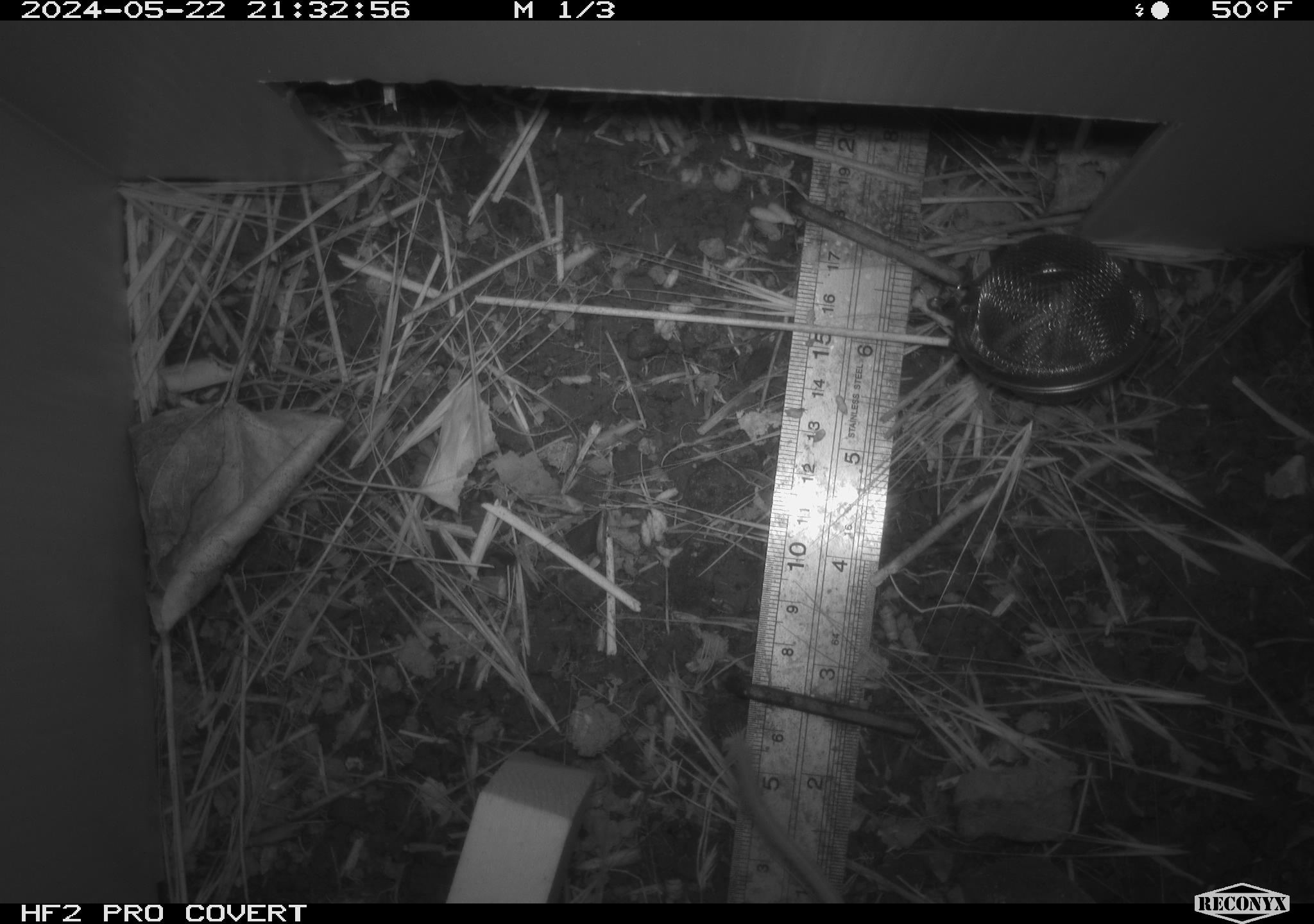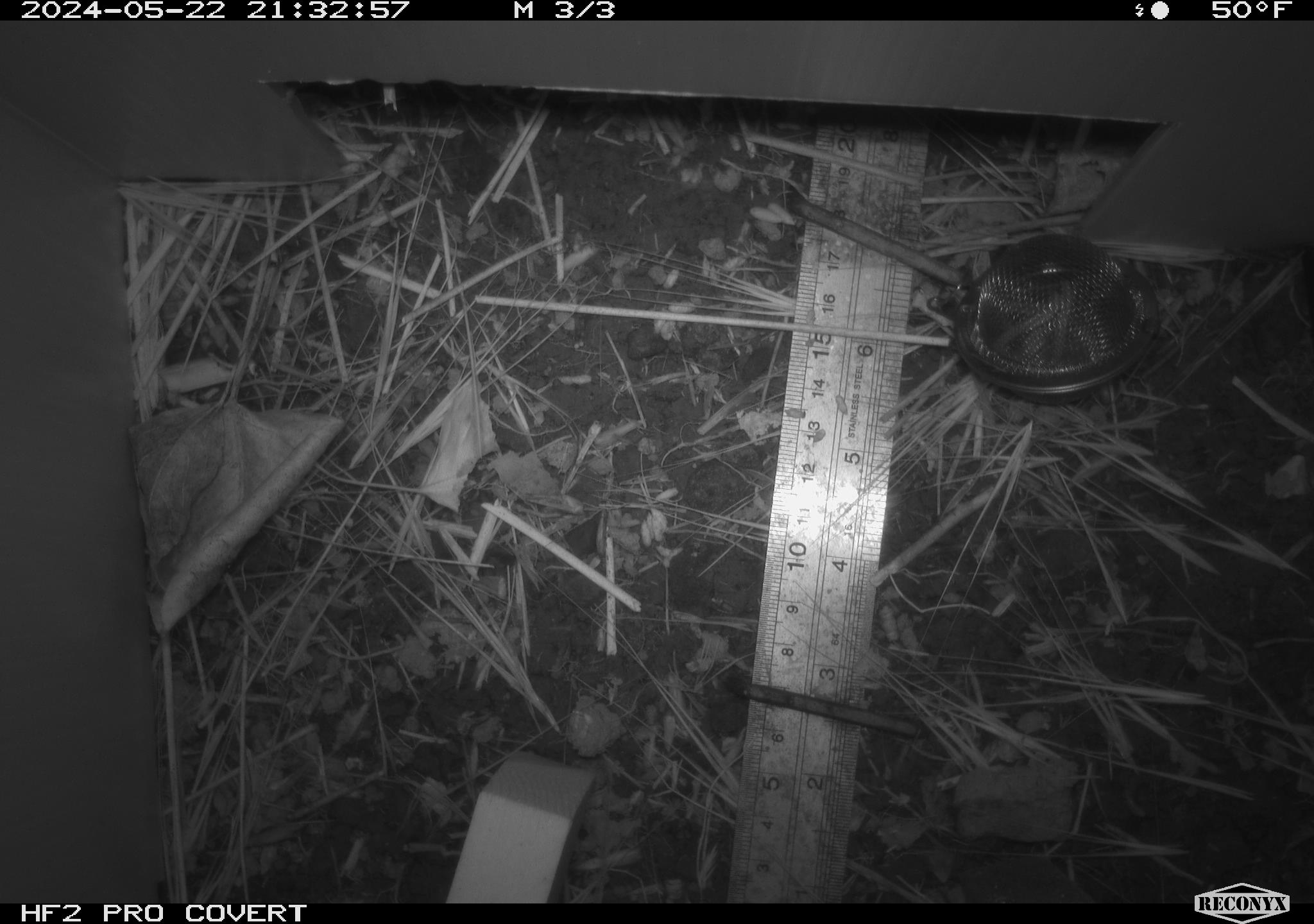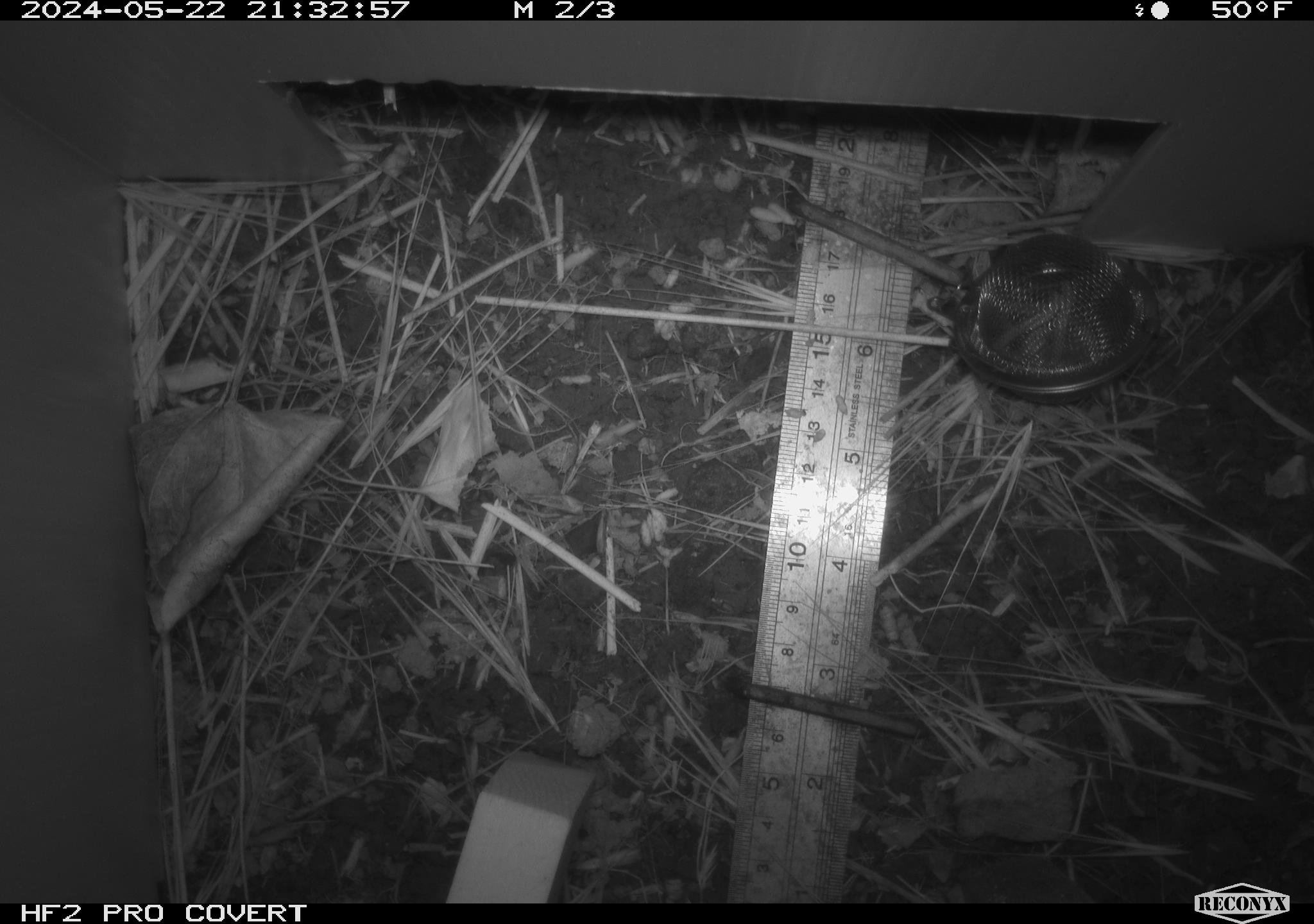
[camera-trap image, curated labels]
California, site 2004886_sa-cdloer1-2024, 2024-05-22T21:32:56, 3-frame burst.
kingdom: Animalia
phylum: Chordata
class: Mammalia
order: Rodentia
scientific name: Rodentia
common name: mouse species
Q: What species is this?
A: Mouse species (Rodentia).